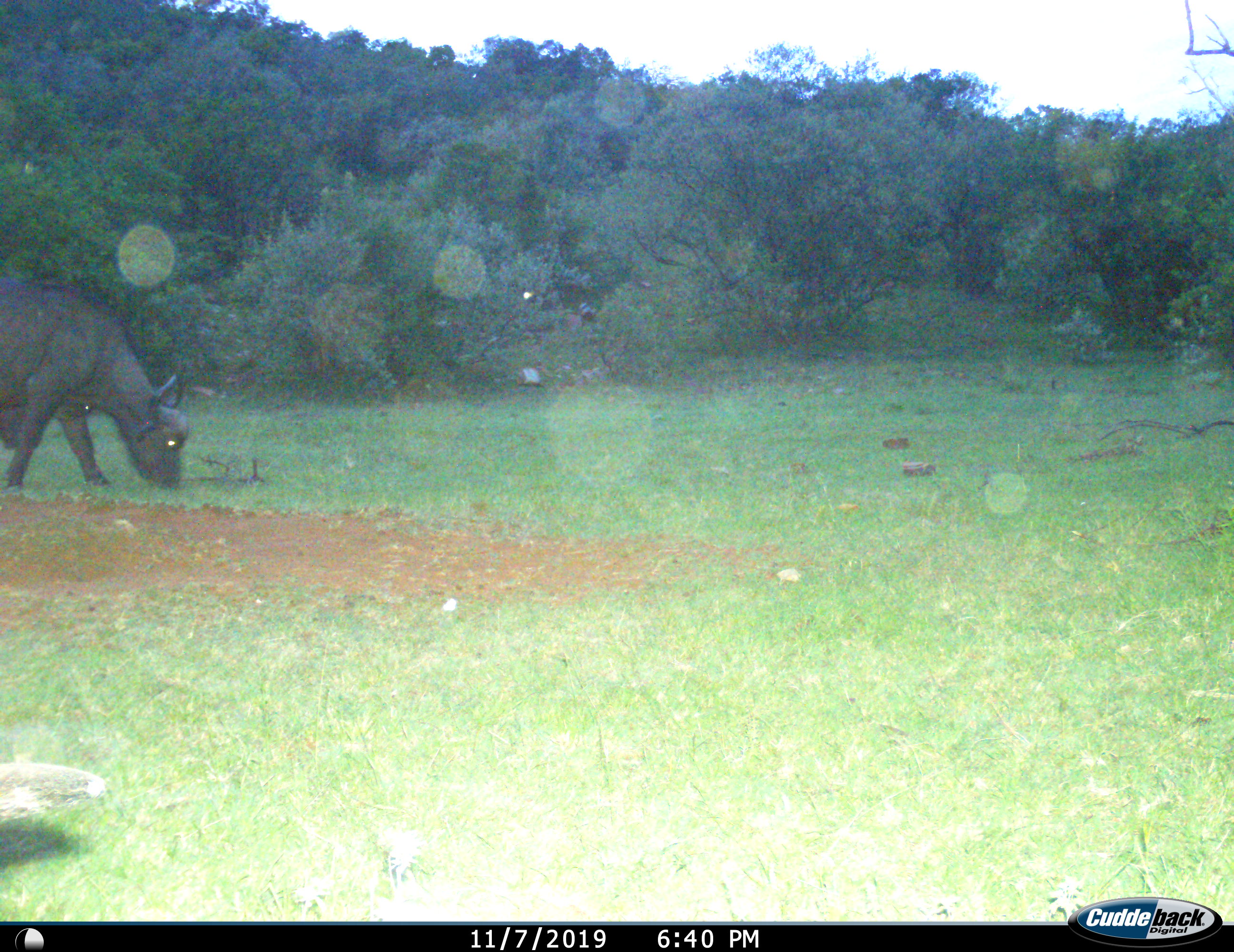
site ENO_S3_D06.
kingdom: Animalia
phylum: Chordata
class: Mammalia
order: Artiodactyla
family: Bovidae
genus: Syncerus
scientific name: Syncerus caffer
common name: african buffalo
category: buffalo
Buffalo (african buffalo) (Syncerus caffer), count 1. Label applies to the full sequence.